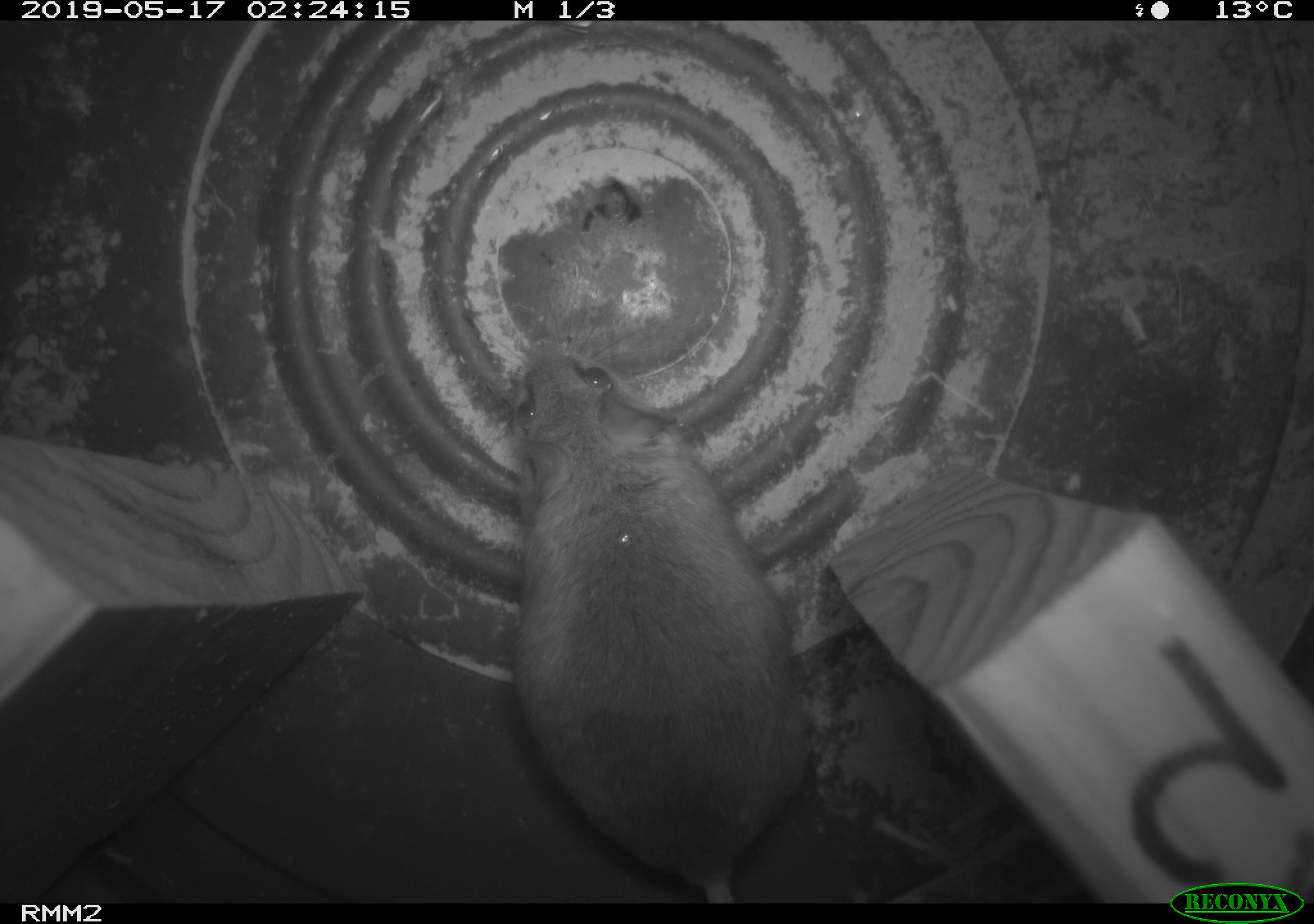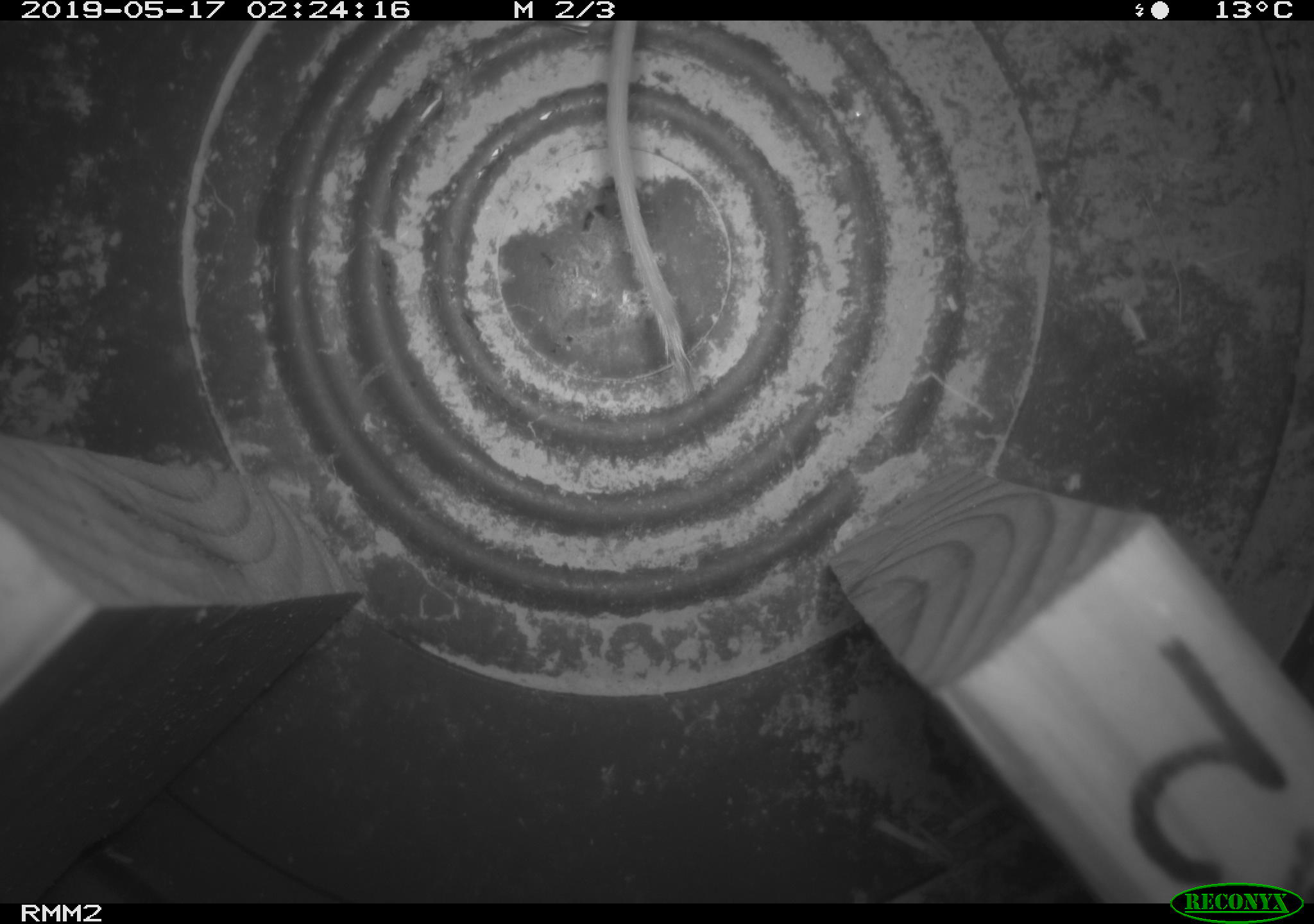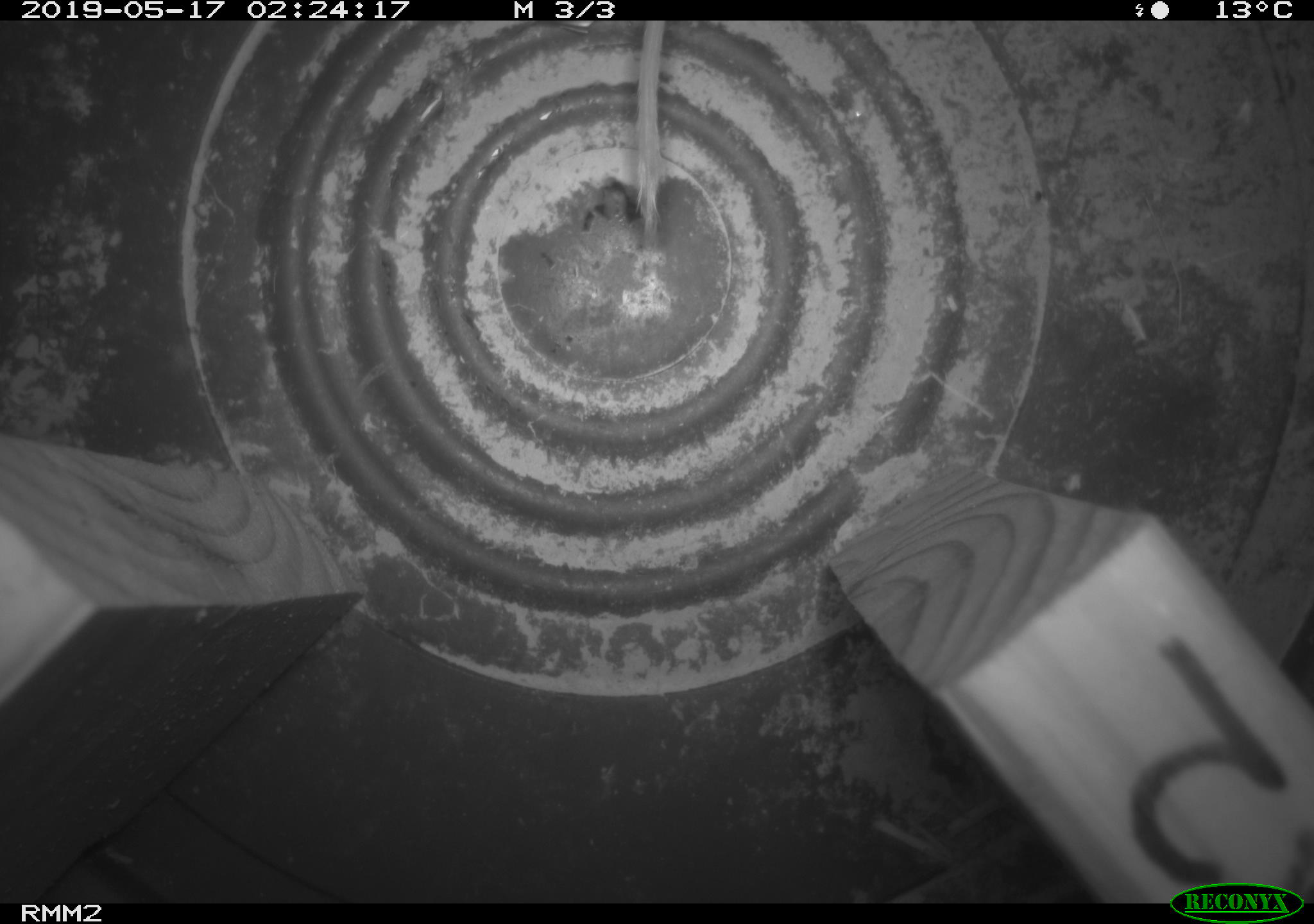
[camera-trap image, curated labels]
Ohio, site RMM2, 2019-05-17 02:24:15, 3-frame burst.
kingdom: Animalia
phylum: Chordata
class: Mammalia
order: Rodentia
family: Cricetidae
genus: Peromyscus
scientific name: Peromyscus leucopus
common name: white-footed mouse